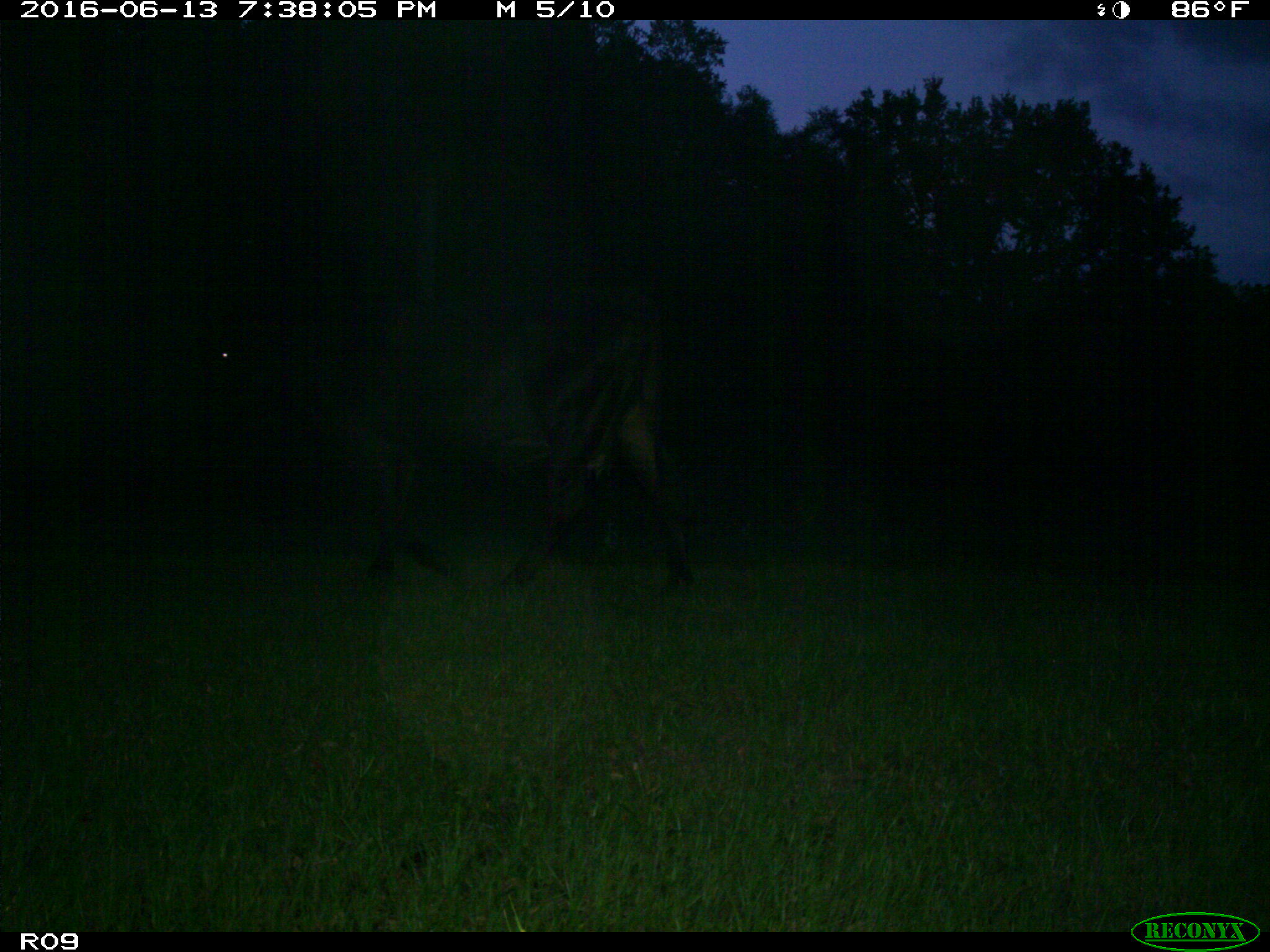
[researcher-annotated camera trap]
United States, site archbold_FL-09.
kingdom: Animalia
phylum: Chordata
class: Mammalia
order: Artiodactyla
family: Bovidae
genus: Bos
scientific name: Bos taurus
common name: domestic cow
Bos taurus (domestic cow).